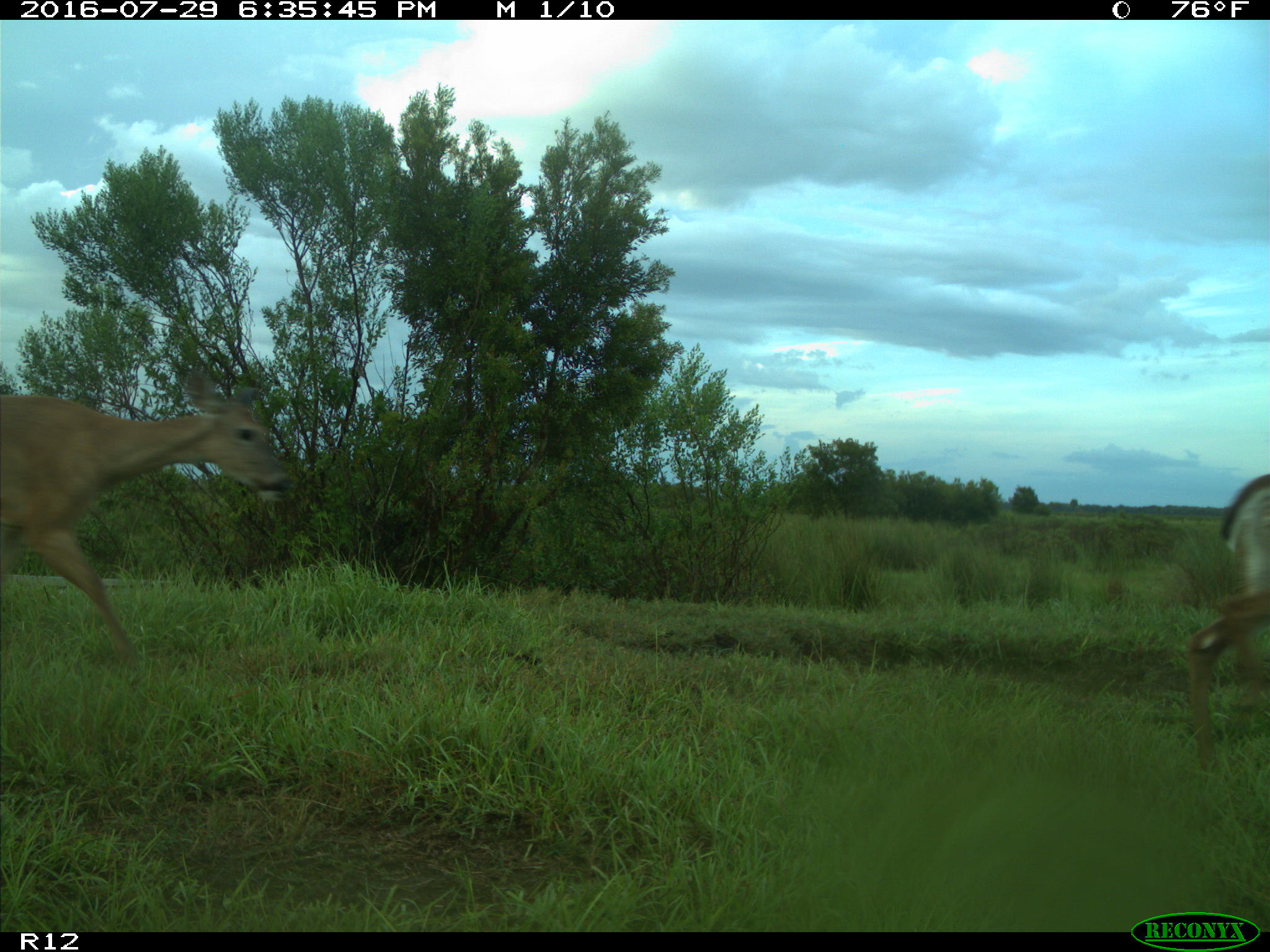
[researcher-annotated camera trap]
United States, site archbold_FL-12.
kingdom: Animalia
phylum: Chordata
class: Mammalia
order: Artiodactyla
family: Cervidae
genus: Odocoileus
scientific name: Odocoileus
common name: deer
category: unidentified deer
Unidentified deer (deer) (Odocoileus).